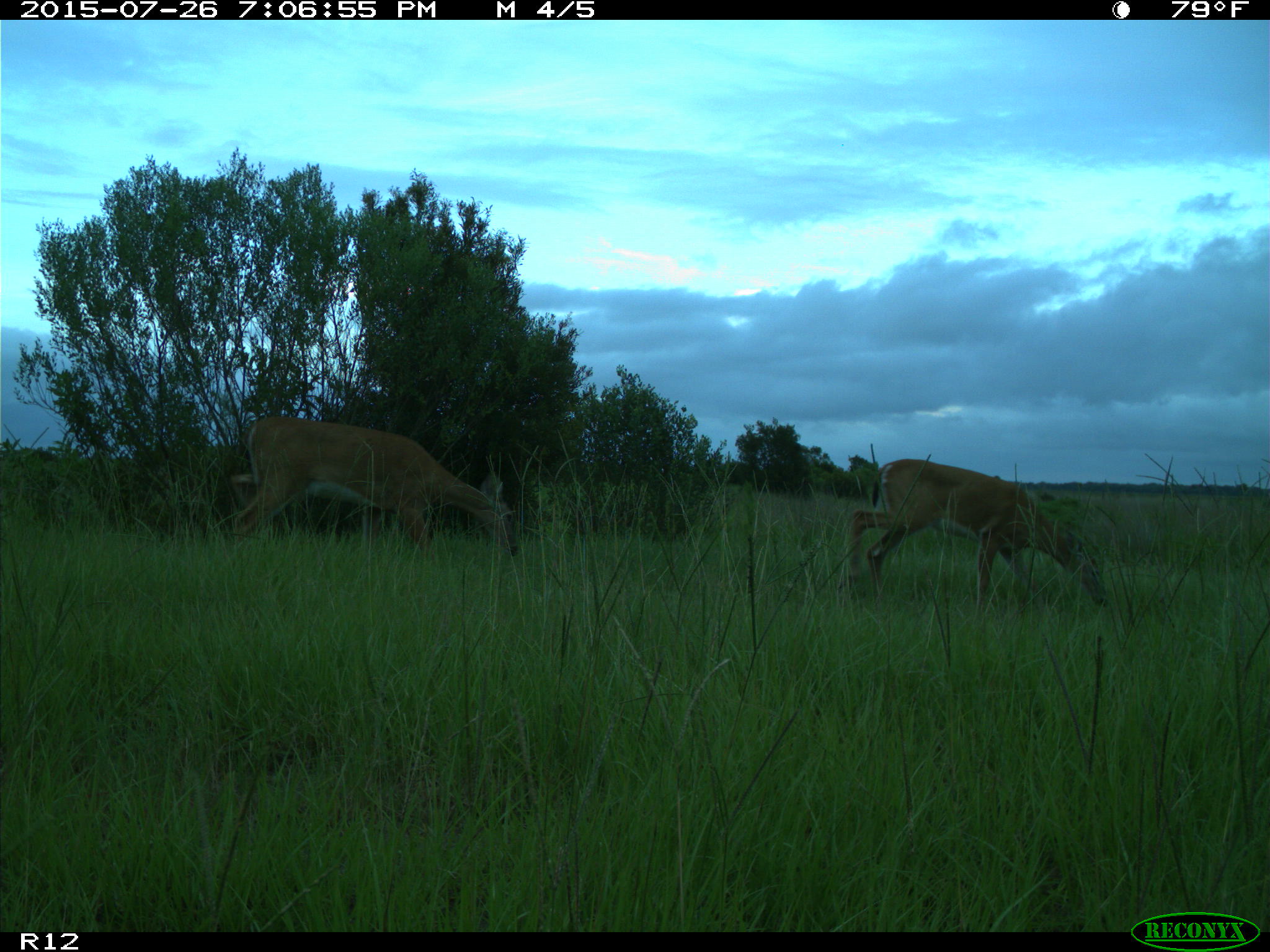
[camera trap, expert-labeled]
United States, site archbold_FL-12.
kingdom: Animalia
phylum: Chordata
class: Mammalia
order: Artiodactyla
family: Cervidae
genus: Odocoileus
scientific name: Odocoileus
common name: deer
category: unidentified deer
Unidentified deer (deer) (Odocoileus).